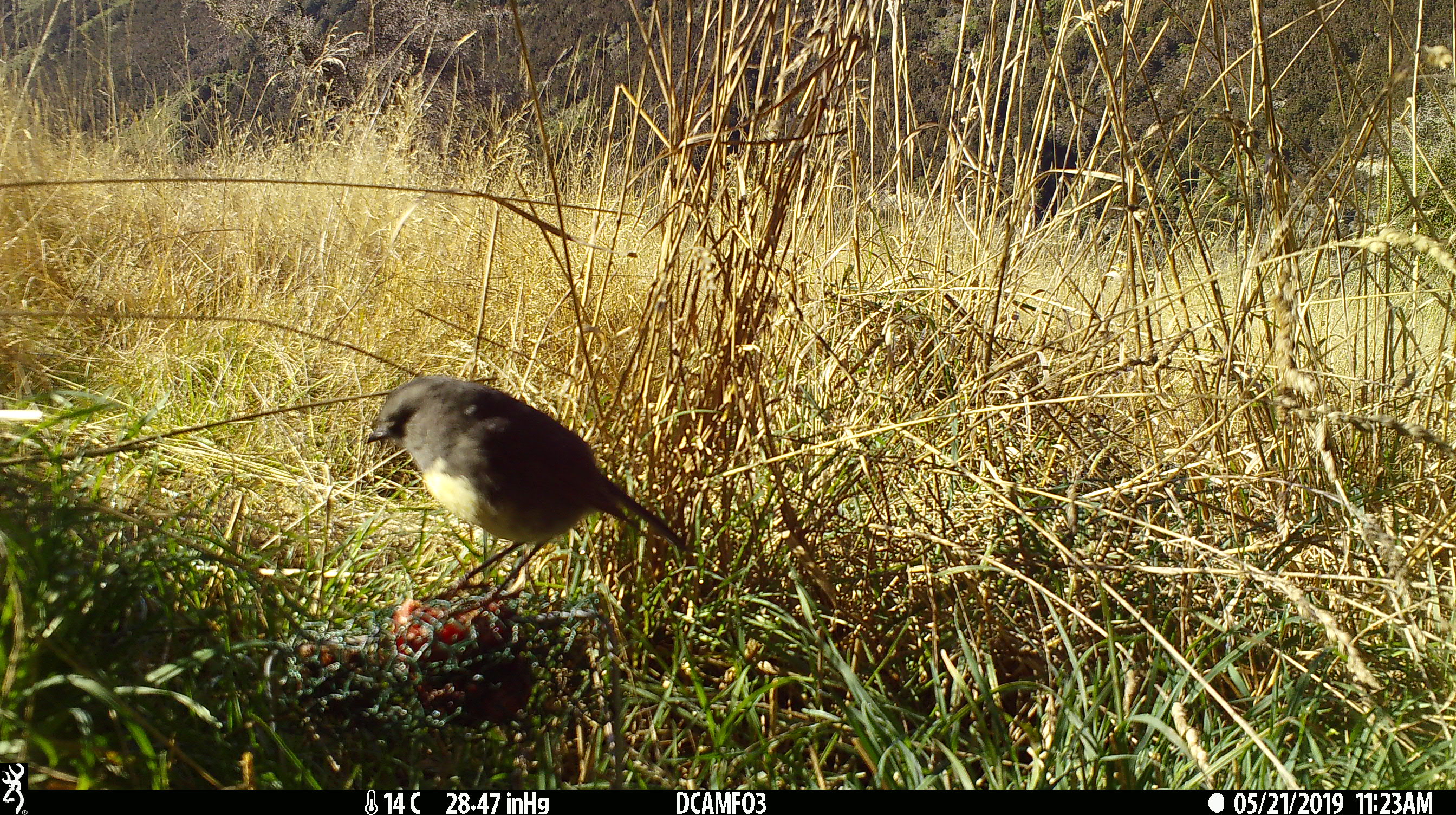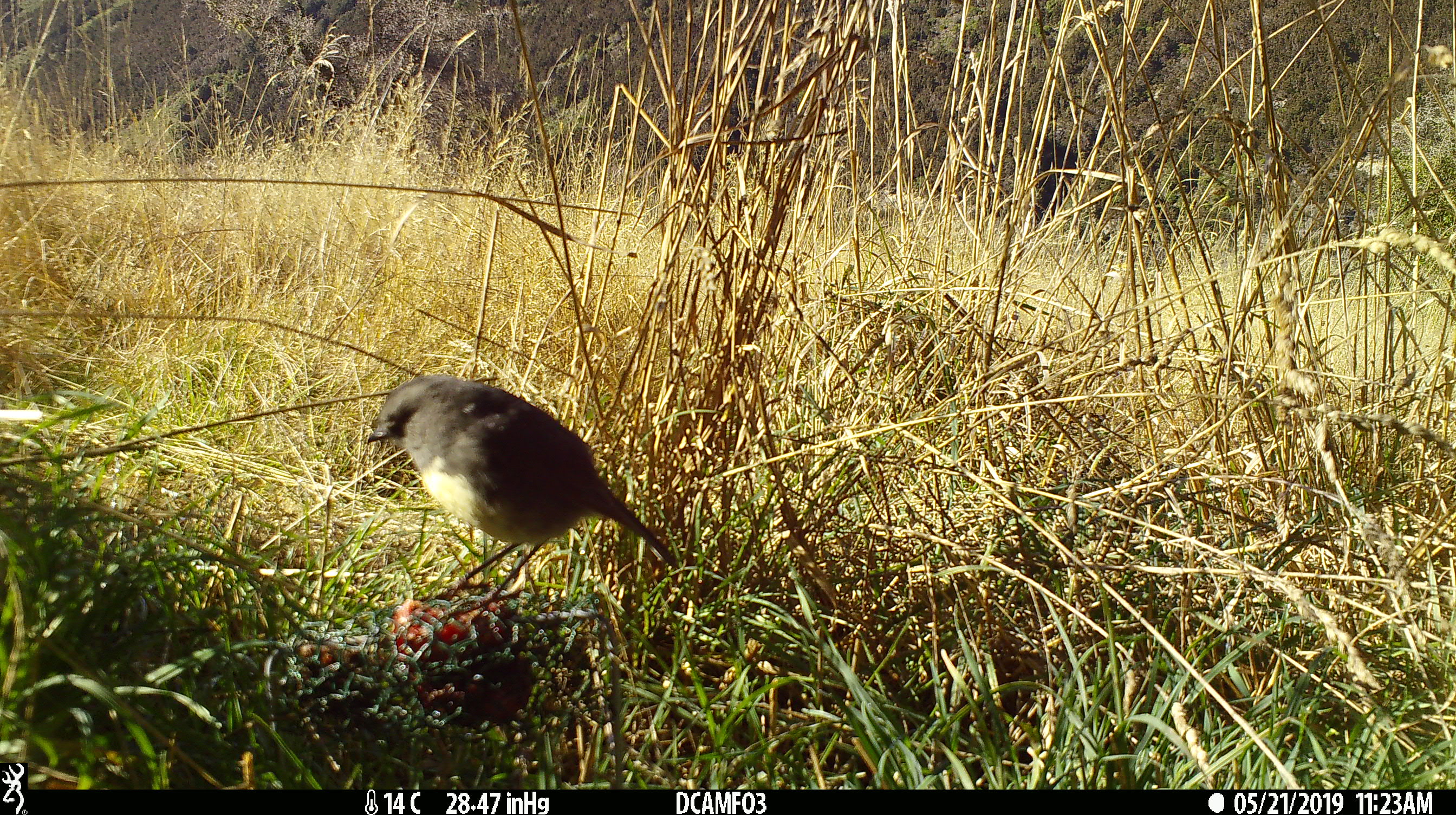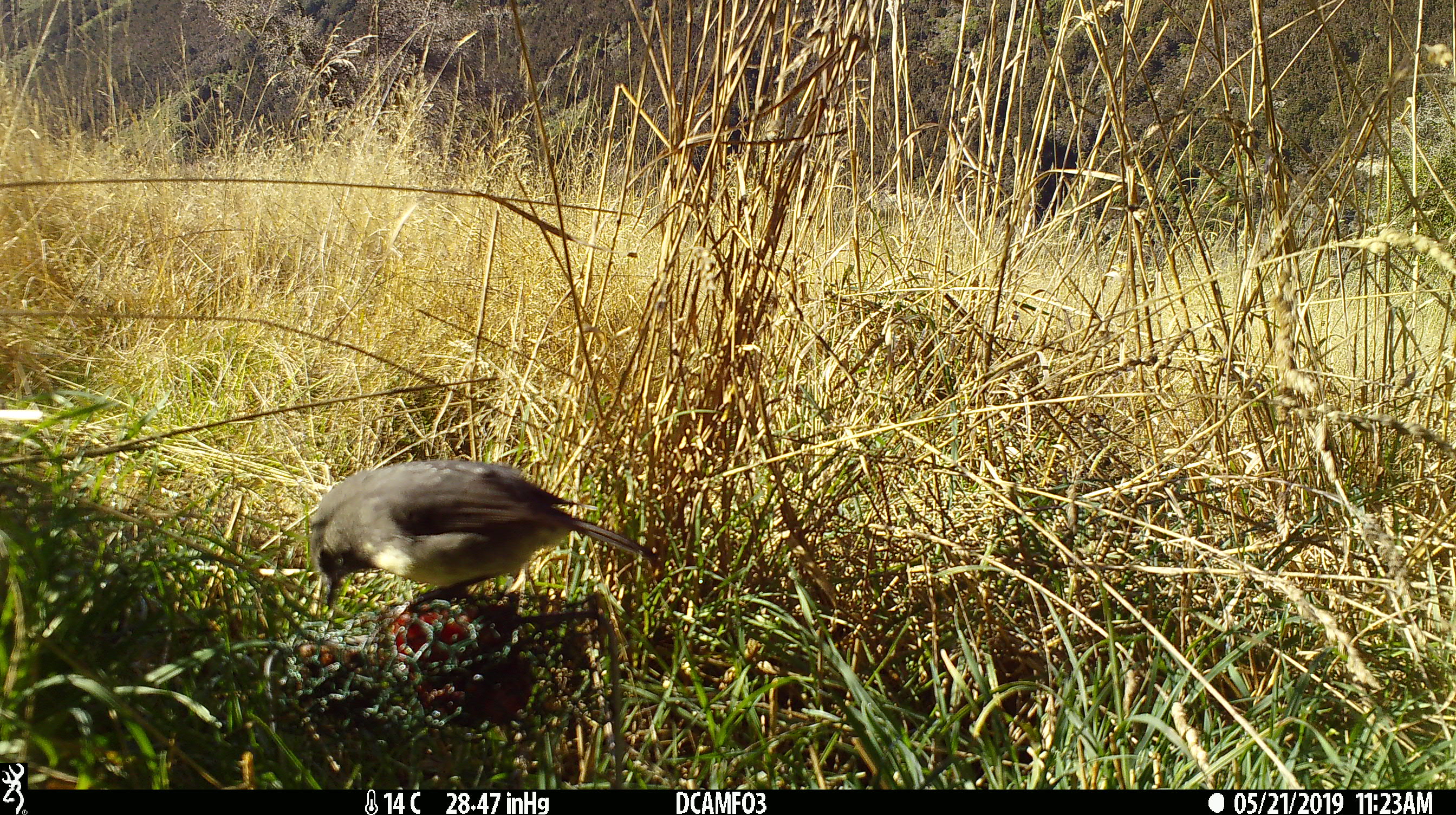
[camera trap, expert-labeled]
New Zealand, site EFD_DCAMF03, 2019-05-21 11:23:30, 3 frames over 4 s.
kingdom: Animalia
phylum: Chordata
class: Aves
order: Passeriformes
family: Petroicidae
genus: Petroica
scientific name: Petroica australis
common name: new zealand robin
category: robin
Robin (new zealand robin) (Petroica australis).